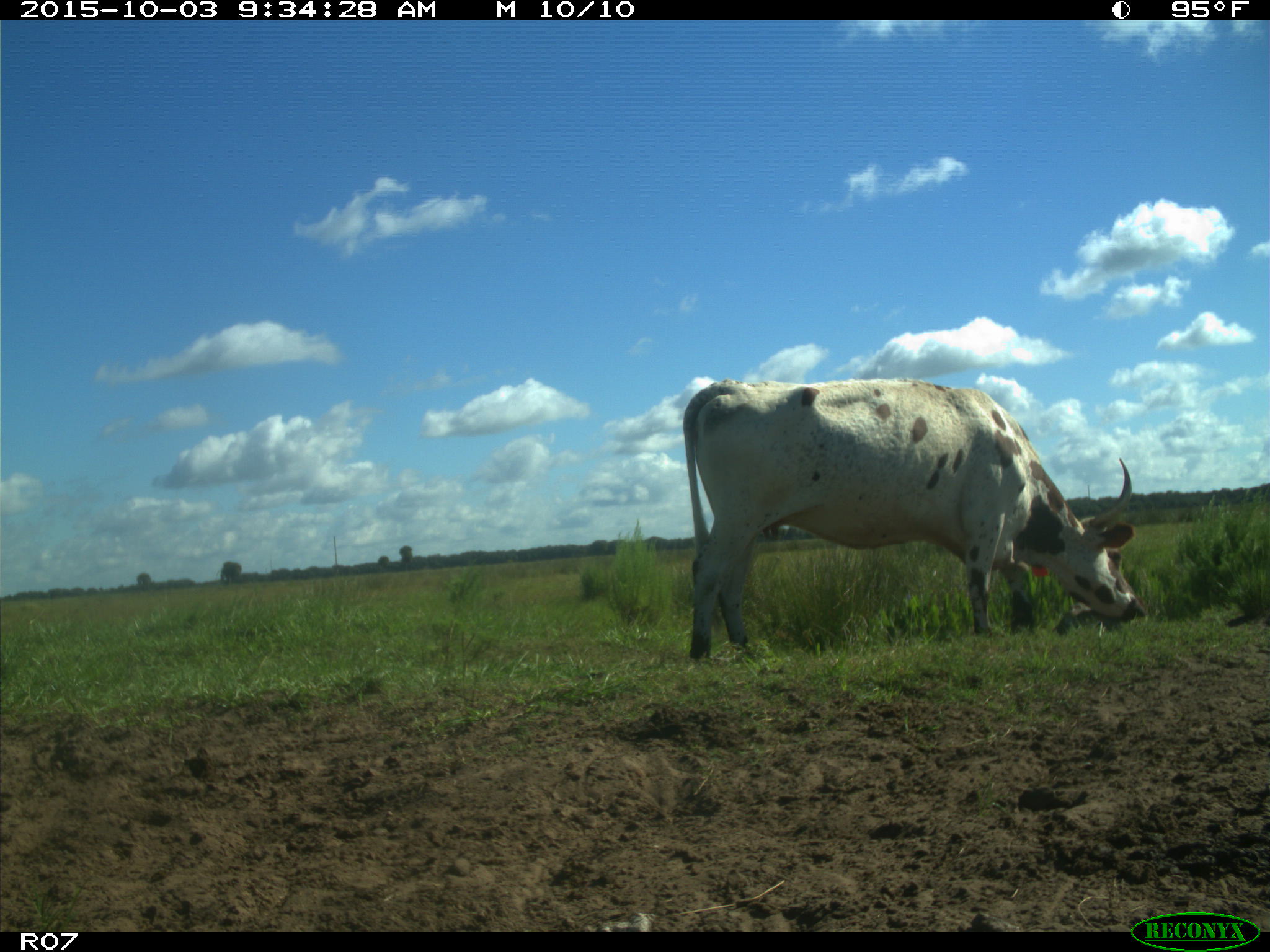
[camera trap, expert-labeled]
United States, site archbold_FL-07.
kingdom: Animalia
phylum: Chordata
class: Mammalia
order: Artiodactyla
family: Bovidae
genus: Bos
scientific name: Bos taurus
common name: domestic cow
Bos taurus (domestic cow).